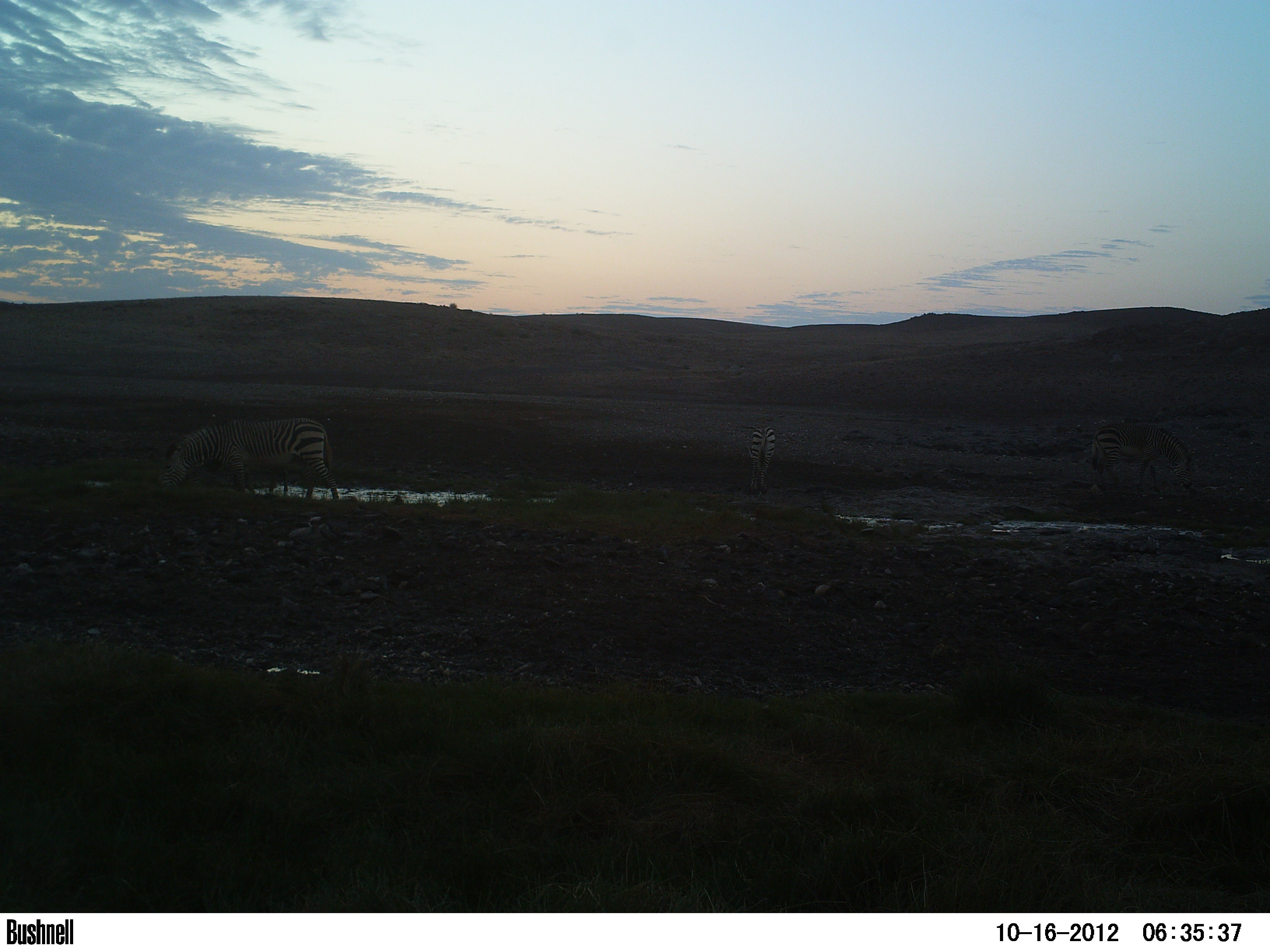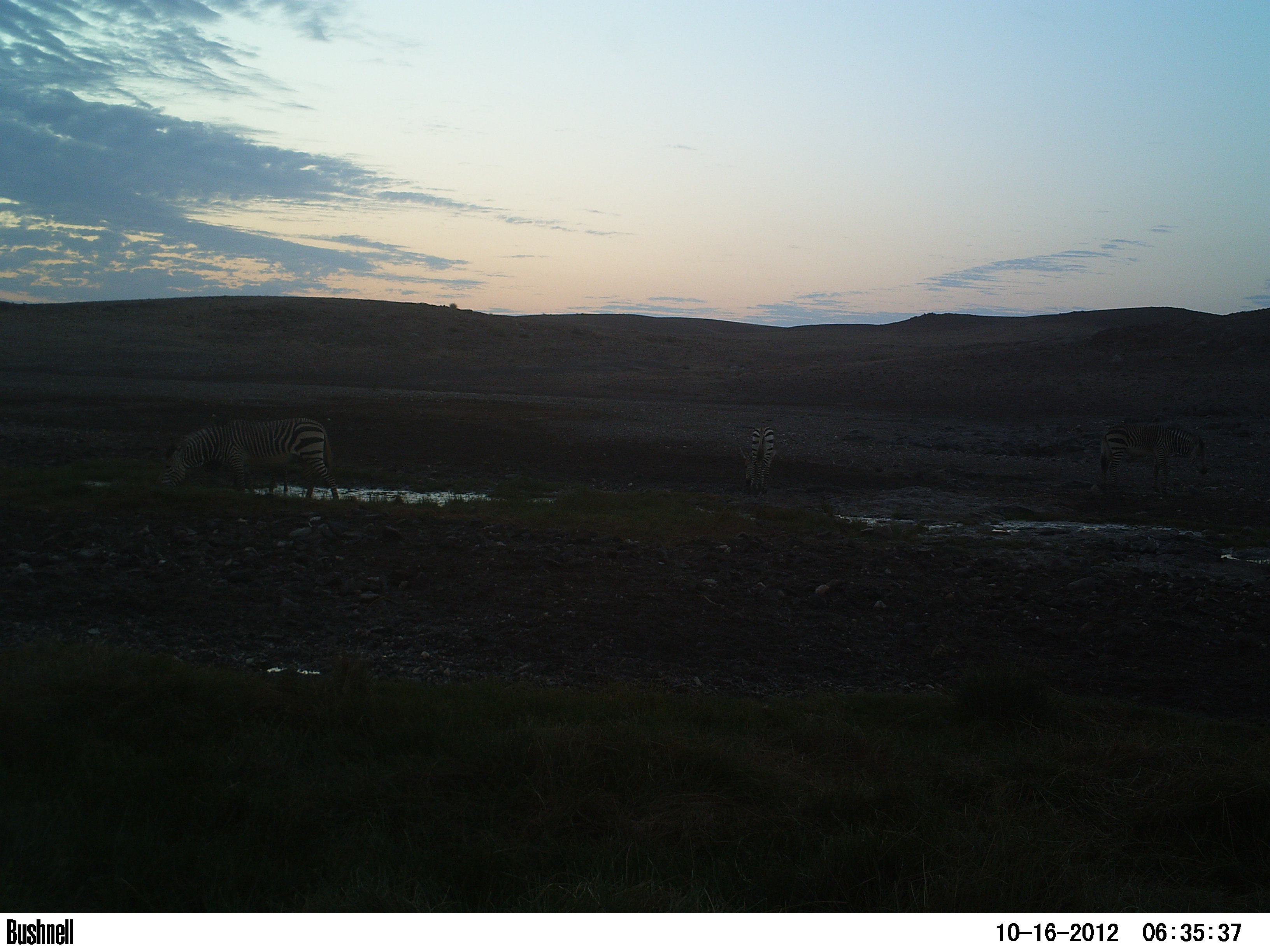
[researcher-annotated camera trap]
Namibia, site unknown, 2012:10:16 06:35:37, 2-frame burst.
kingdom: Animalia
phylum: Chordata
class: Mammalia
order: Perissodactyla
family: Equidae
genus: Equus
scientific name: Equus zebra hartmannae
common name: hartmann's mountain zebra